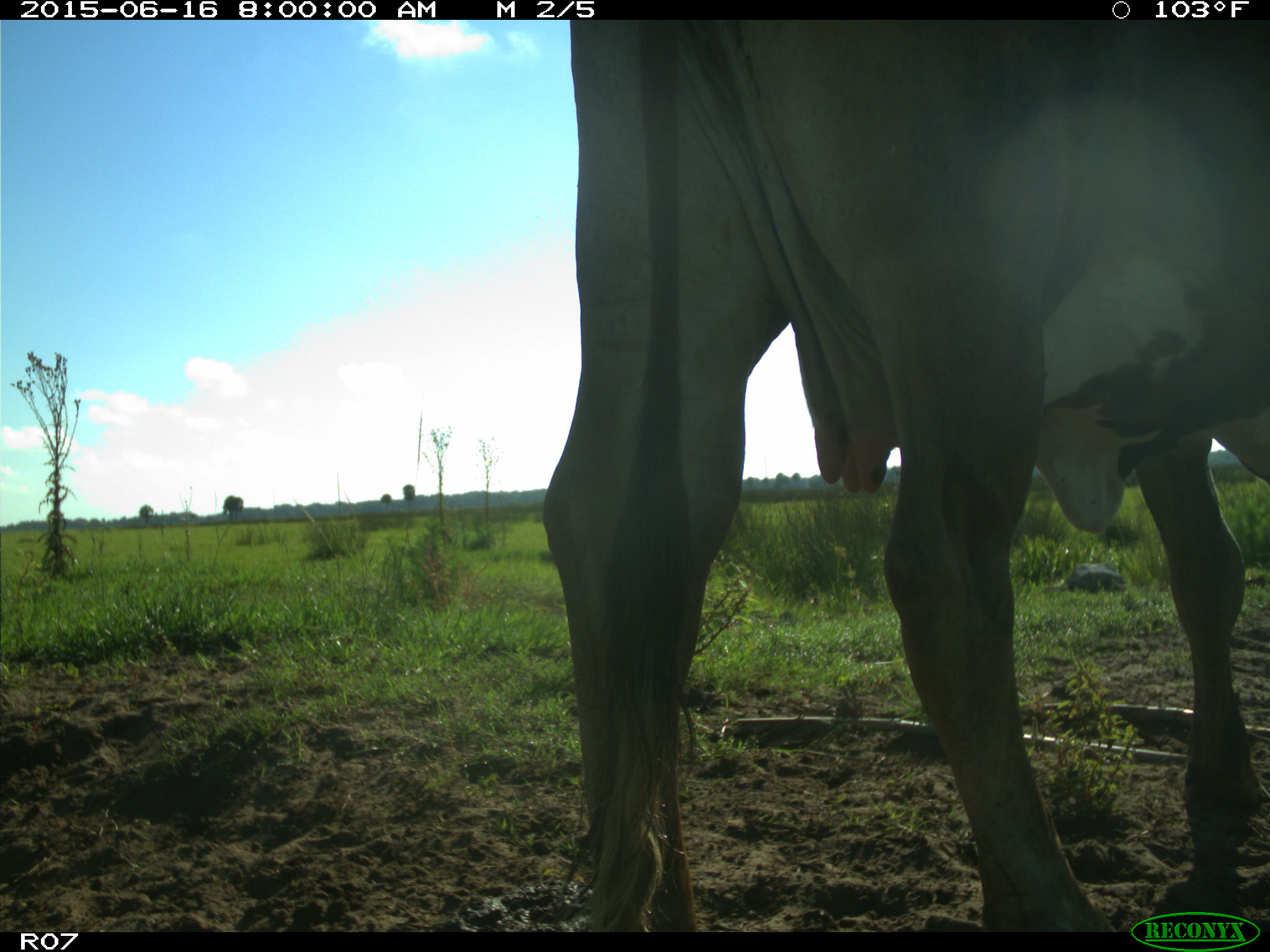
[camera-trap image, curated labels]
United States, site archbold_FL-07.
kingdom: Animalia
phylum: Chordata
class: Mammalia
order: Artiodactyla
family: Bovidae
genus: Bos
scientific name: Bos taurus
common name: domestic cow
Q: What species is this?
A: Bos taurus (domestic cow).